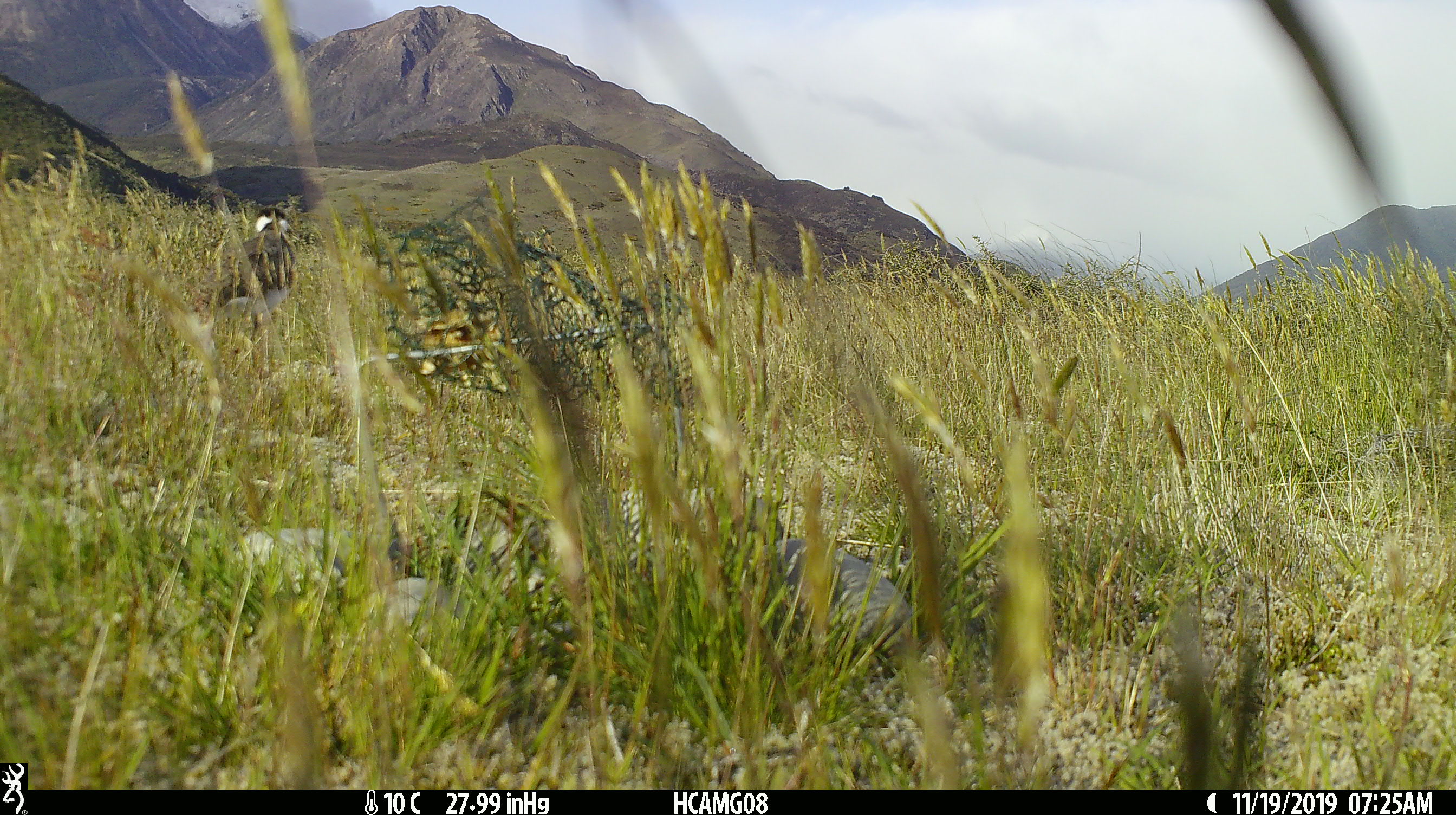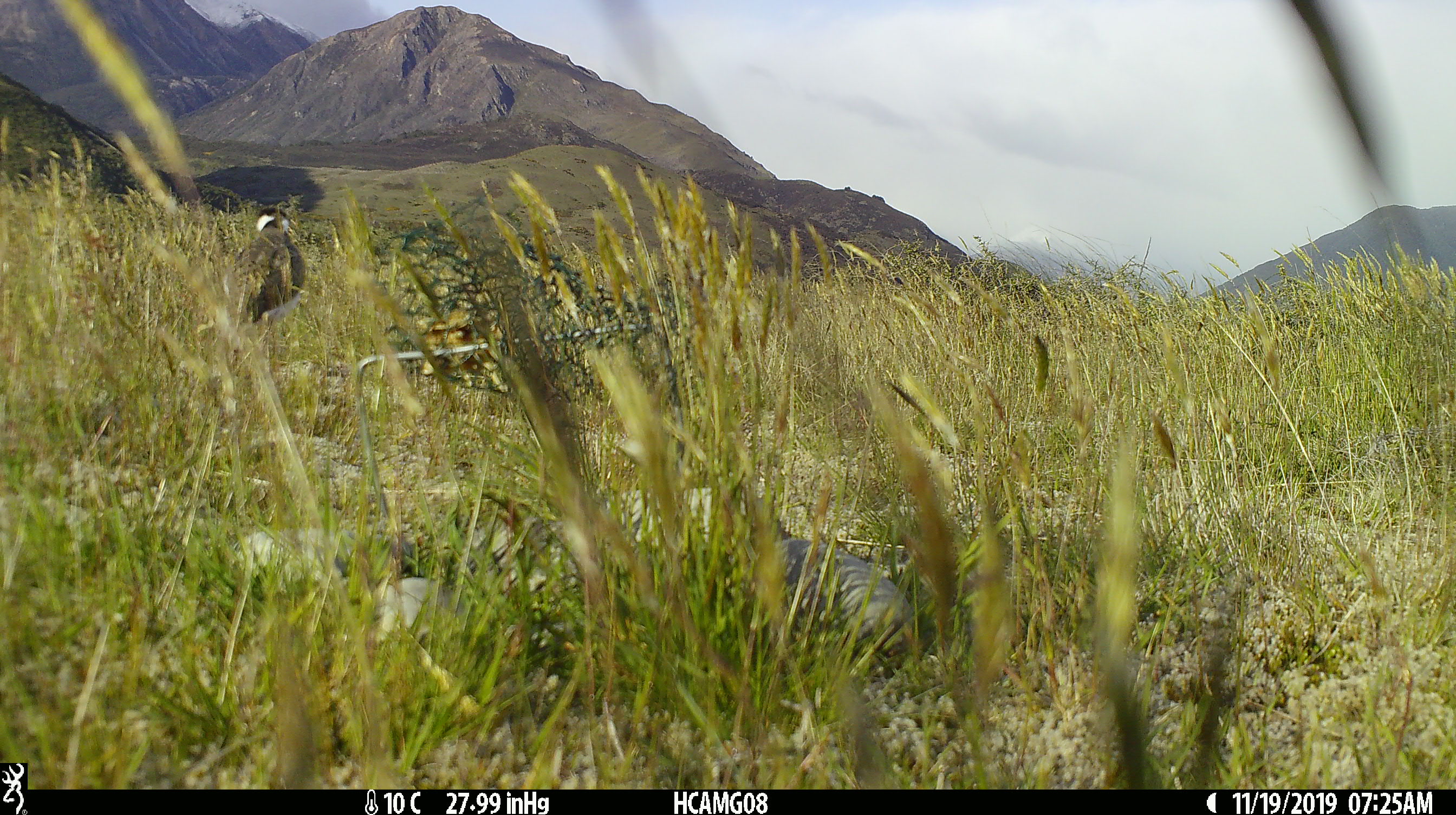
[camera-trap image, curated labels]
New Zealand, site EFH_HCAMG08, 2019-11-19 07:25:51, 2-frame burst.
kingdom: Animalia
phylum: Chordata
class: Aves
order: Charadriiformes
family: Charadriidae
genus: Vanellus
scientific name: Vanellus miles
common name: masked lapwing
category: spurwing plover